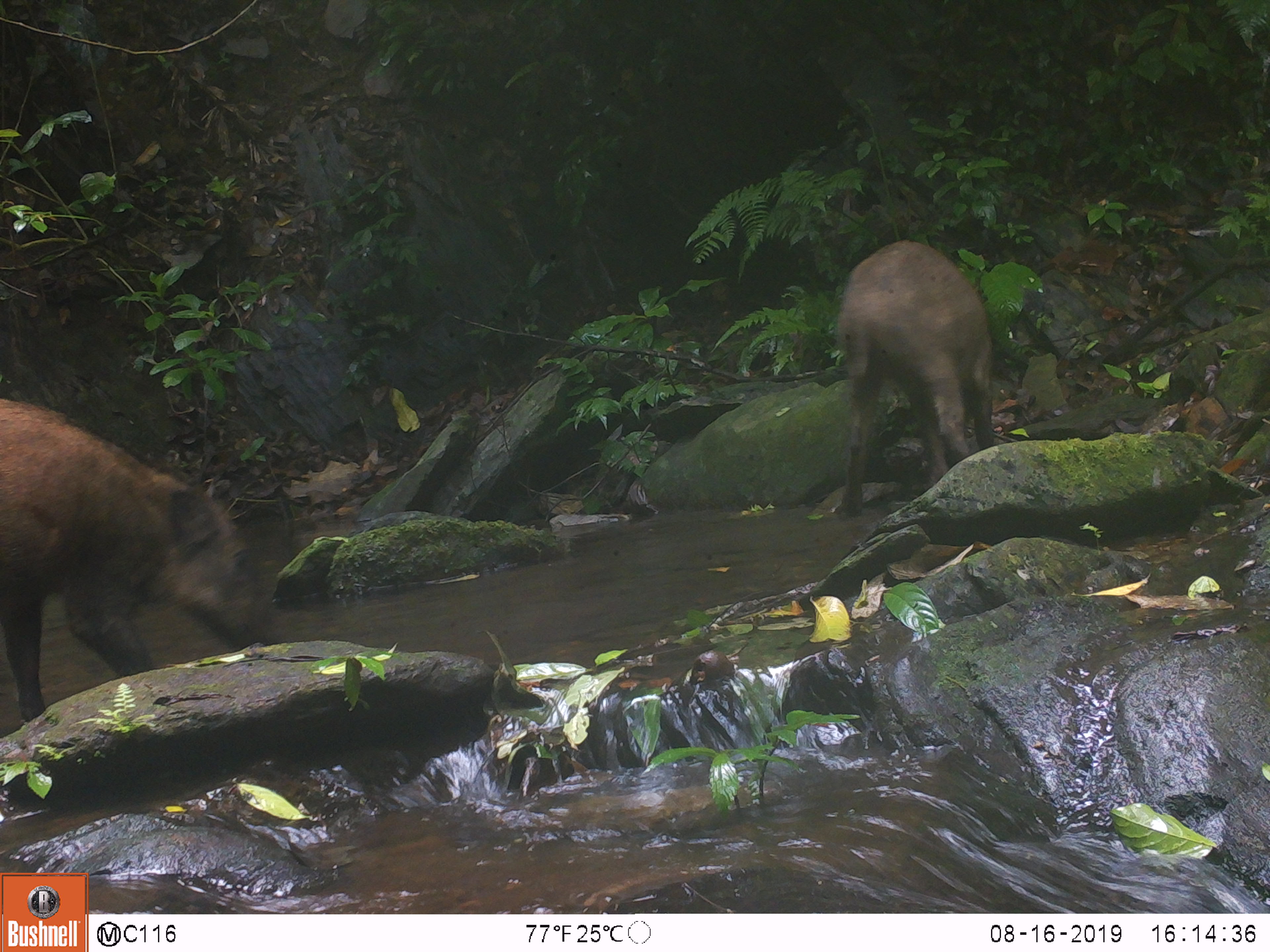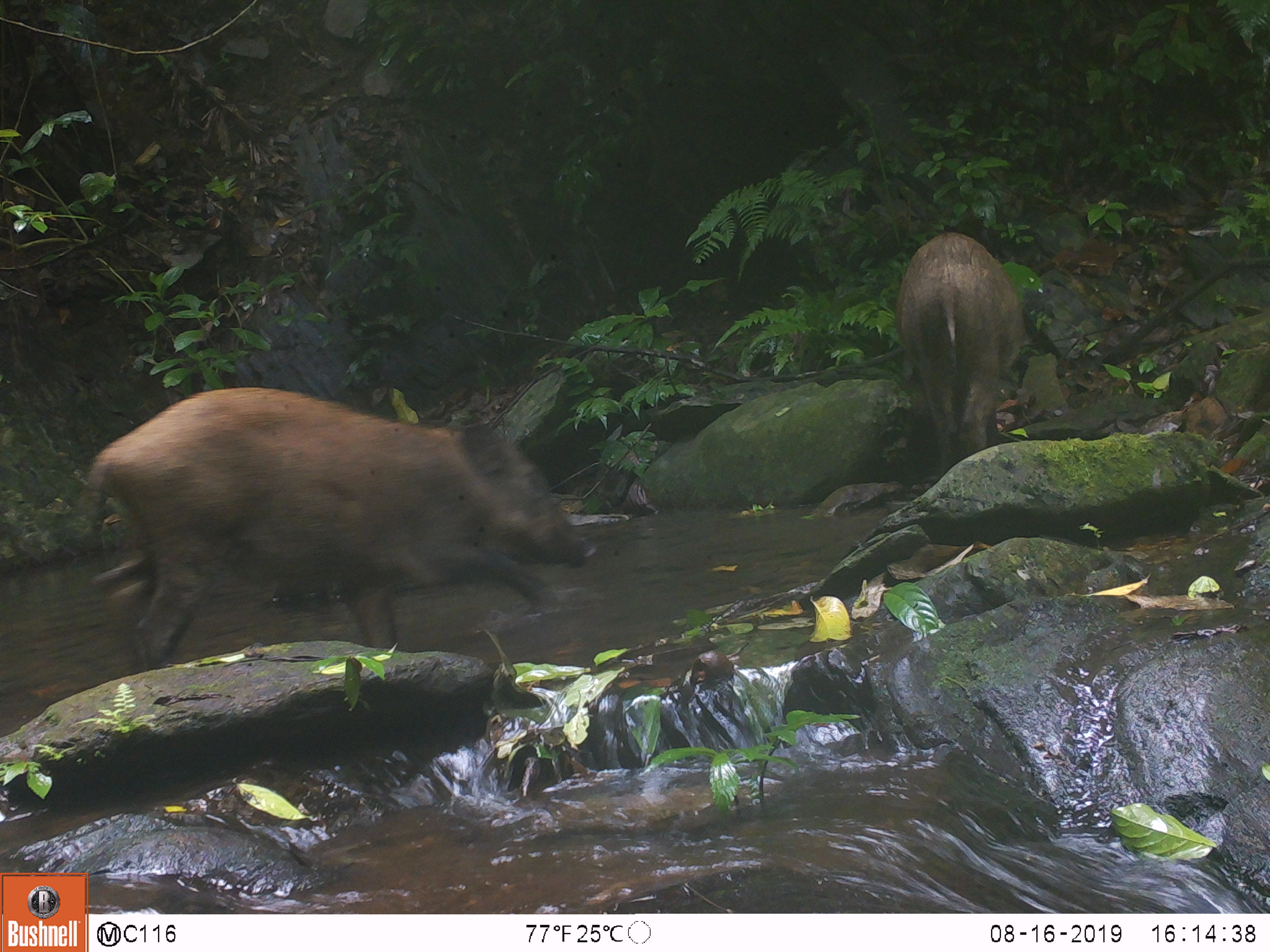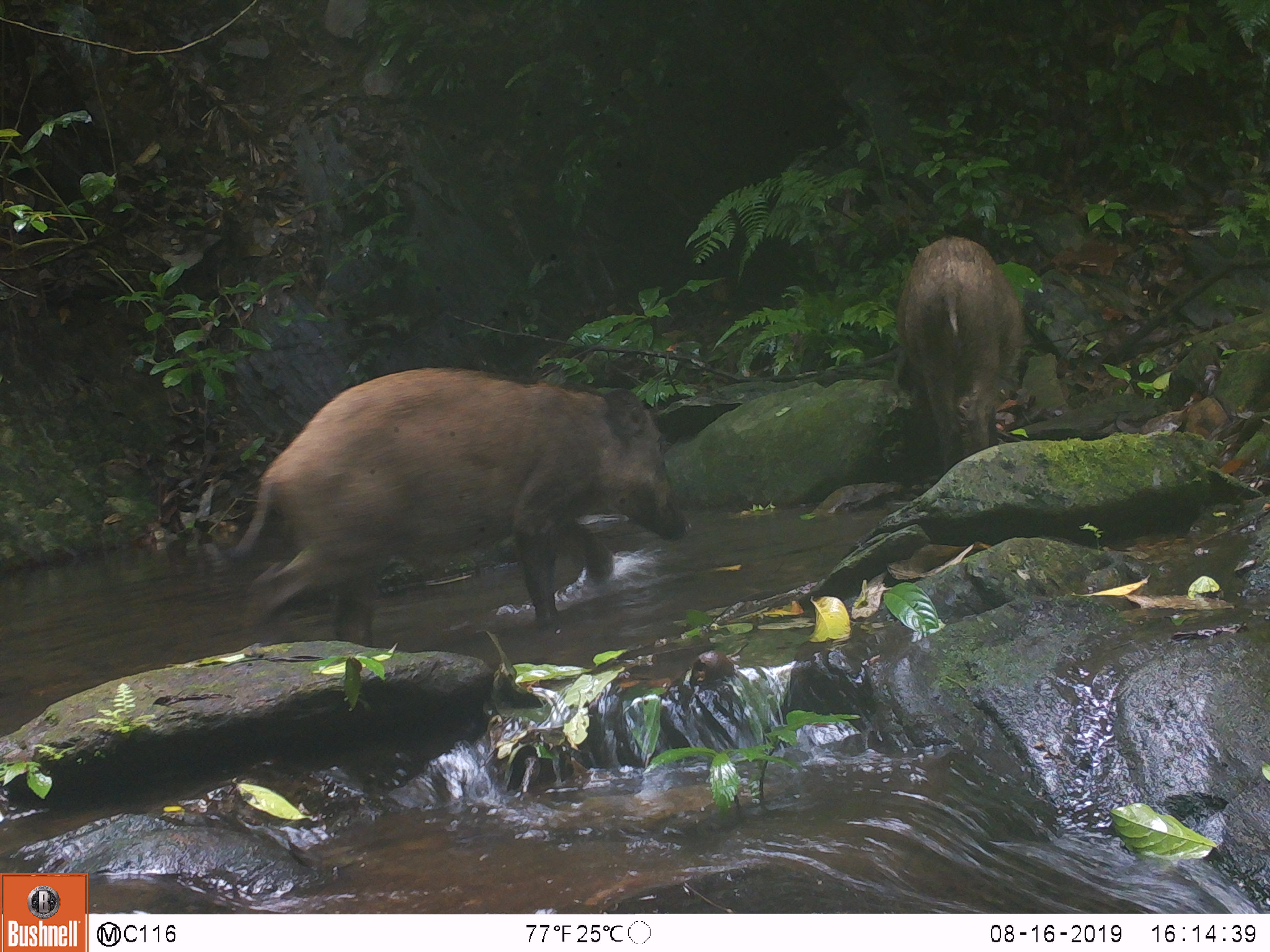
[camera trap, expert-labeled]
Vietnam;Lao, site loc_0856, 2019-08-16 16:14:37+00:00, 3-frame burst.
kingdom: Animalia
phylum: Chordata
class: Mammalia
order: Artiodactyla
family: Suidae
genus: Sus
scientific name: Sus scrofa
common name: eurasian wild pig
Eurasian wild pig (Sus scrofa). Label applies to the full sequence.